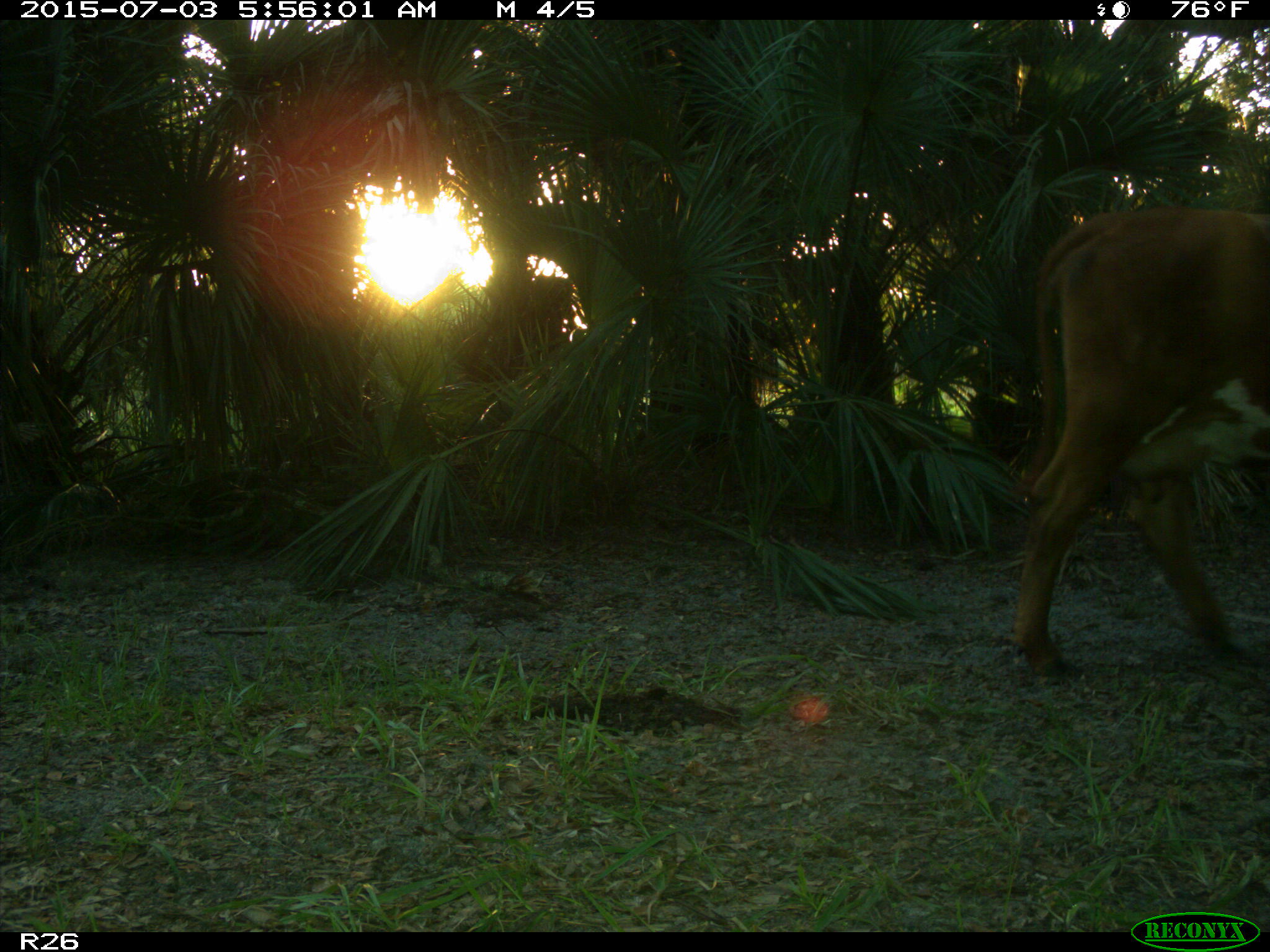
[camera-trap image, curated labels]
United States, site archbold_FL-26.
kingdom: Animalia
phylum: Chordata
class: Mammalia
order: Artiodactyla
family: Bovidae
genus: Bos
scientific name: Bos taurus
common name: domestic cow